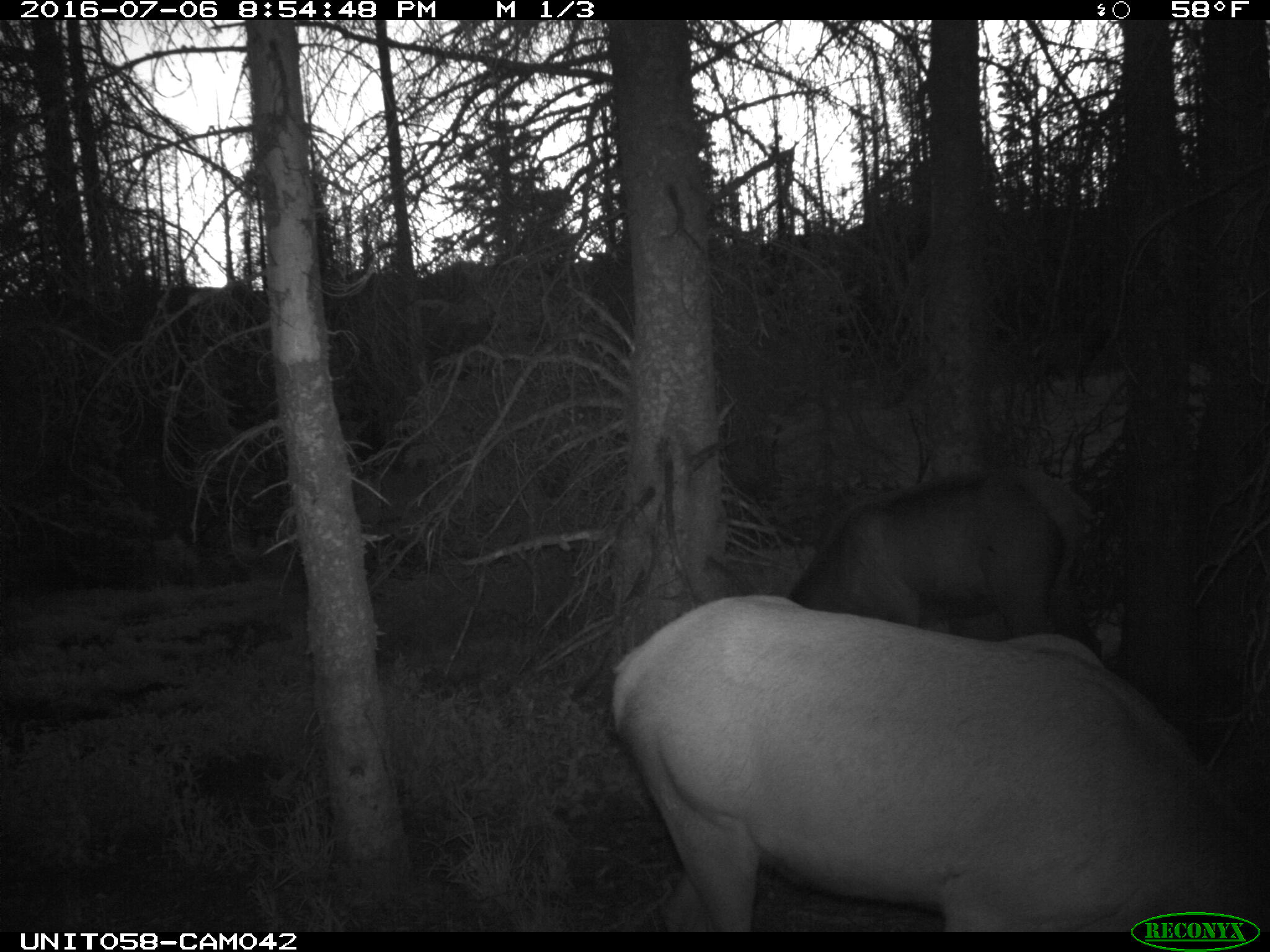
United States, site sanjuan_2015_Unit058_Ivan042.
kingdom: Animalia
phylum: Chordata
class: Mammalia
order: Artiodactyla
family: Cervidae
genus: Cervus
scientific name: Cervus elaphus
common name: red deer